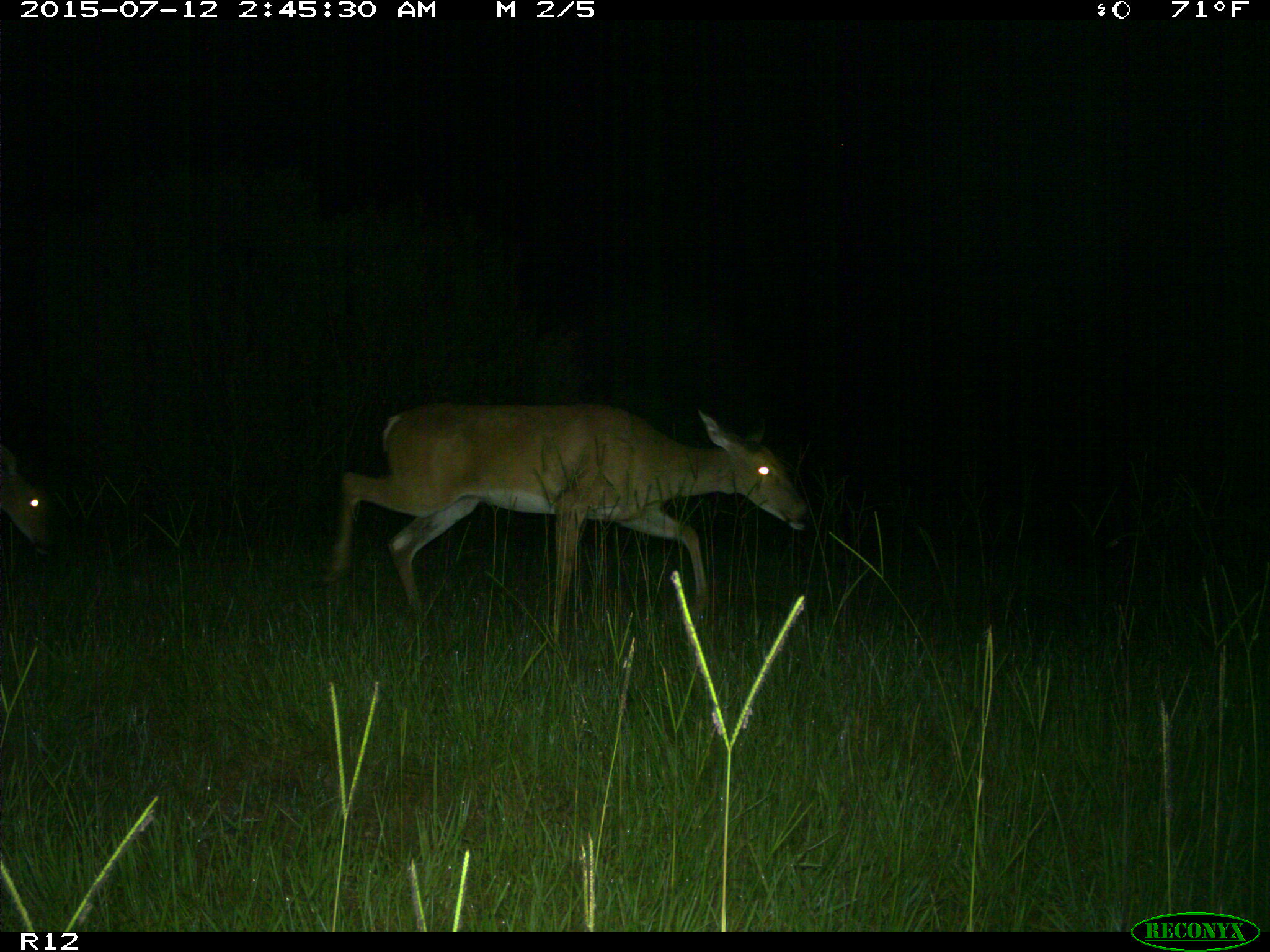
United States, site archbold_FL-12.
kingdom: Animalia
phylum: Chordata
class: Mammalia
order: Artiodactyla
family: Cervidae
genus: Odocoileus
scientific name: Odocoileus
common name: deer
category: unidentified deer